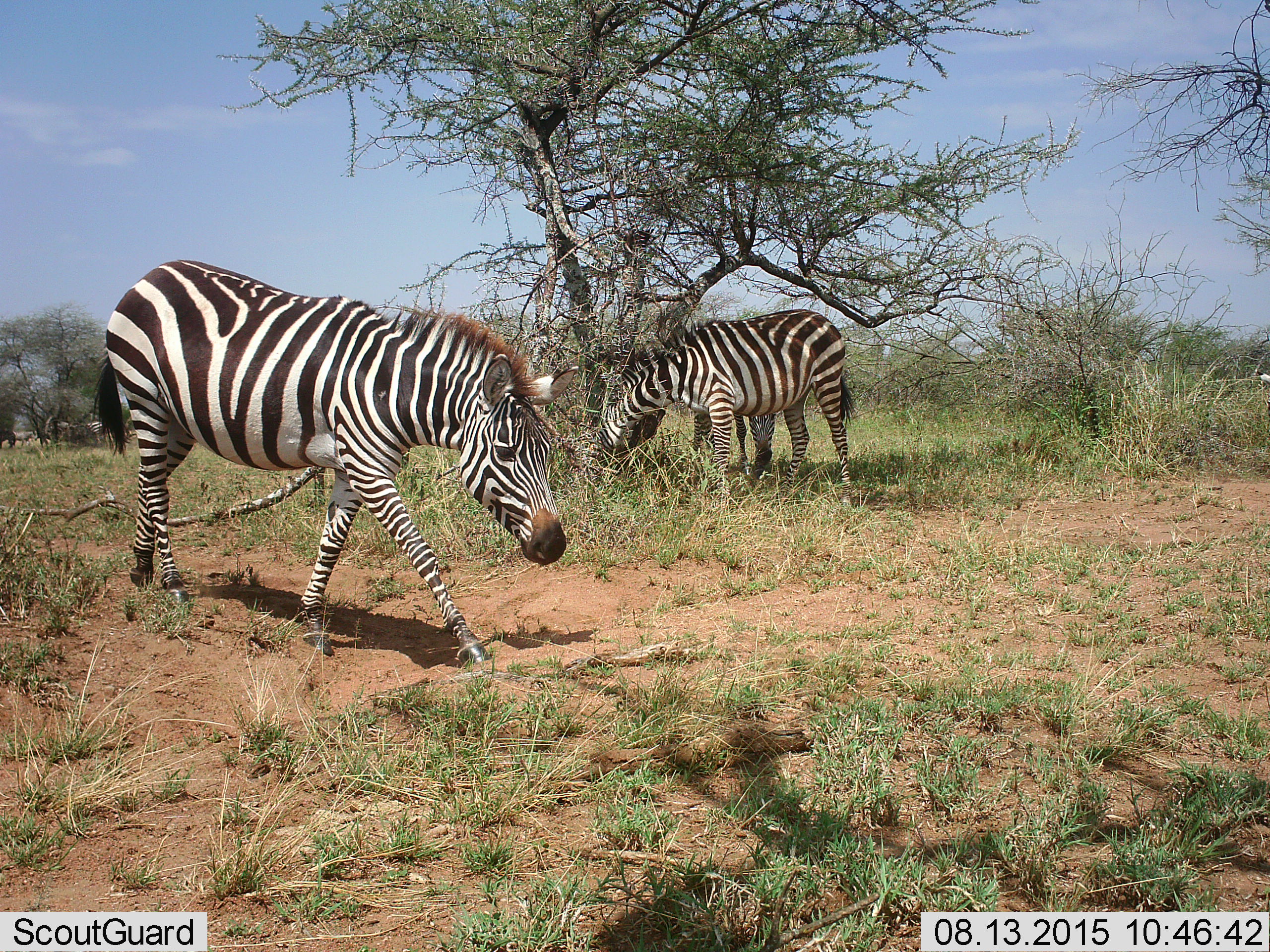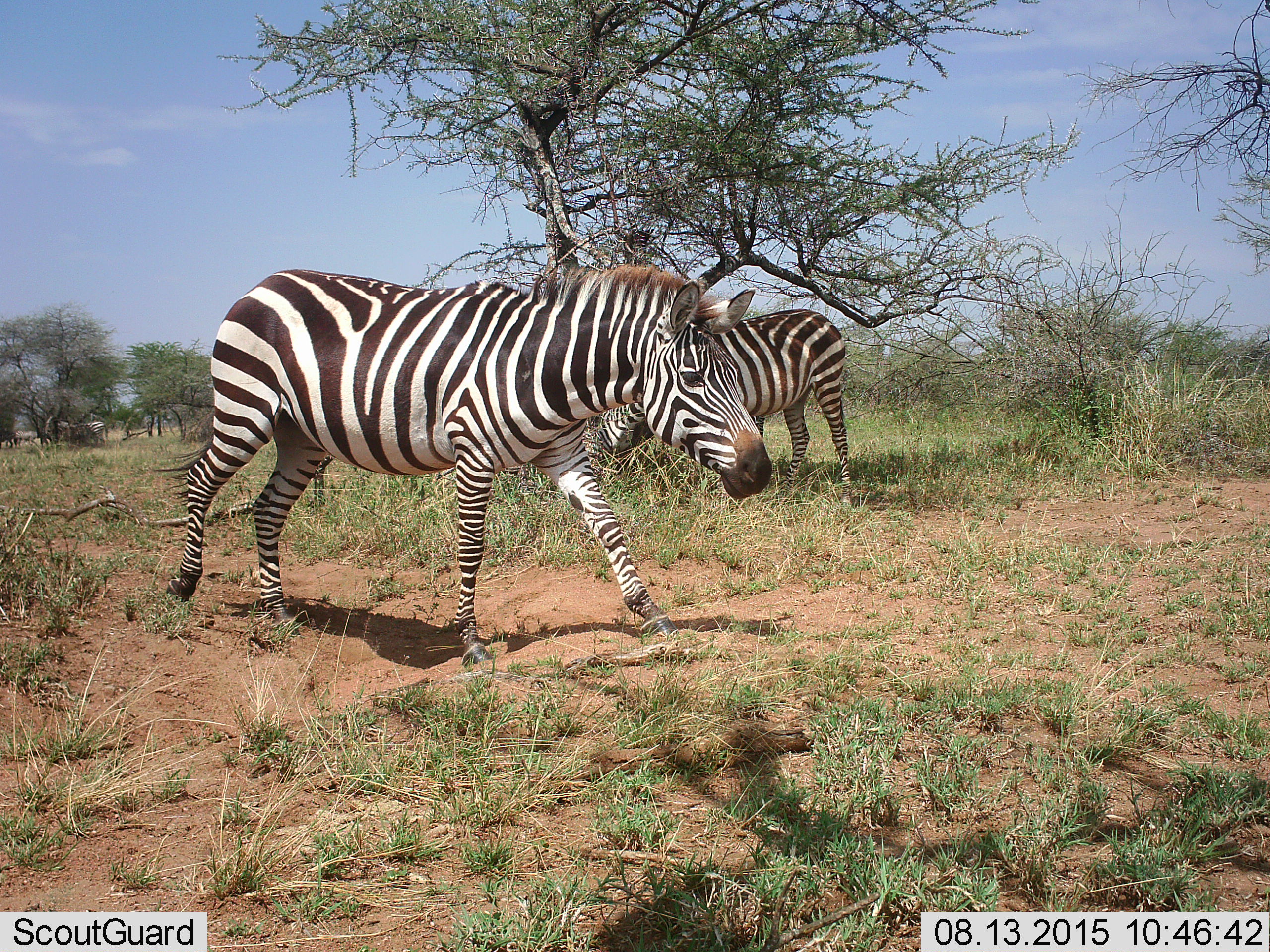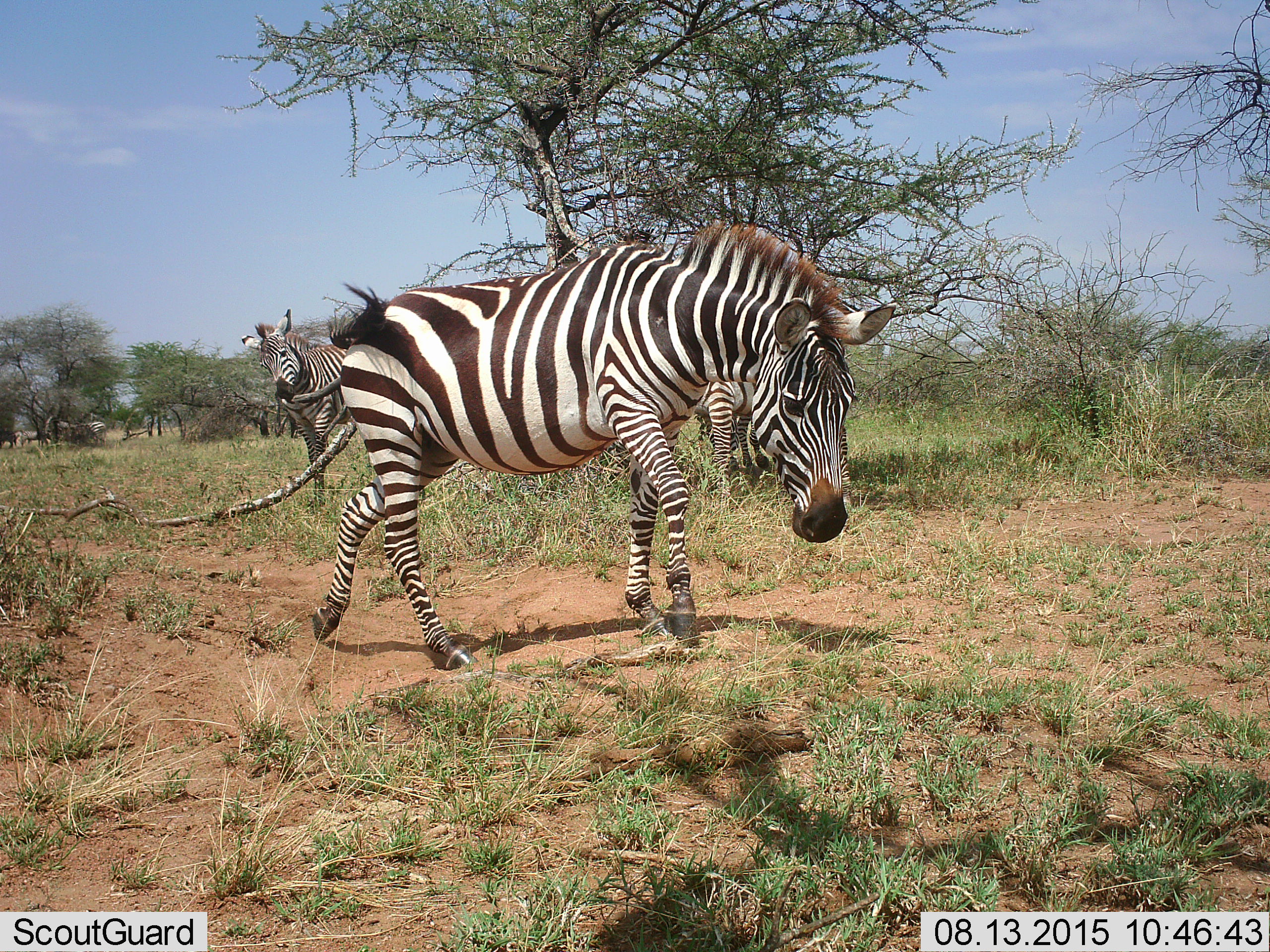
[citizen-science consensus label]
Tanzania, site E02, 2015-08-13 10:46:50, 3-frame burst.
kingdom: Animalia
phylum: Chordata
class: Mammalia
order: Perissodactyla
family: Equidae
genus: Equus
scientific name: Equus quagga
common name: plains zebra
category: zebra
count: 3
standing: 41%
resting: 0%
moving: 88%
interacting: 12%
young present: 0%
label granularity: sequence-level